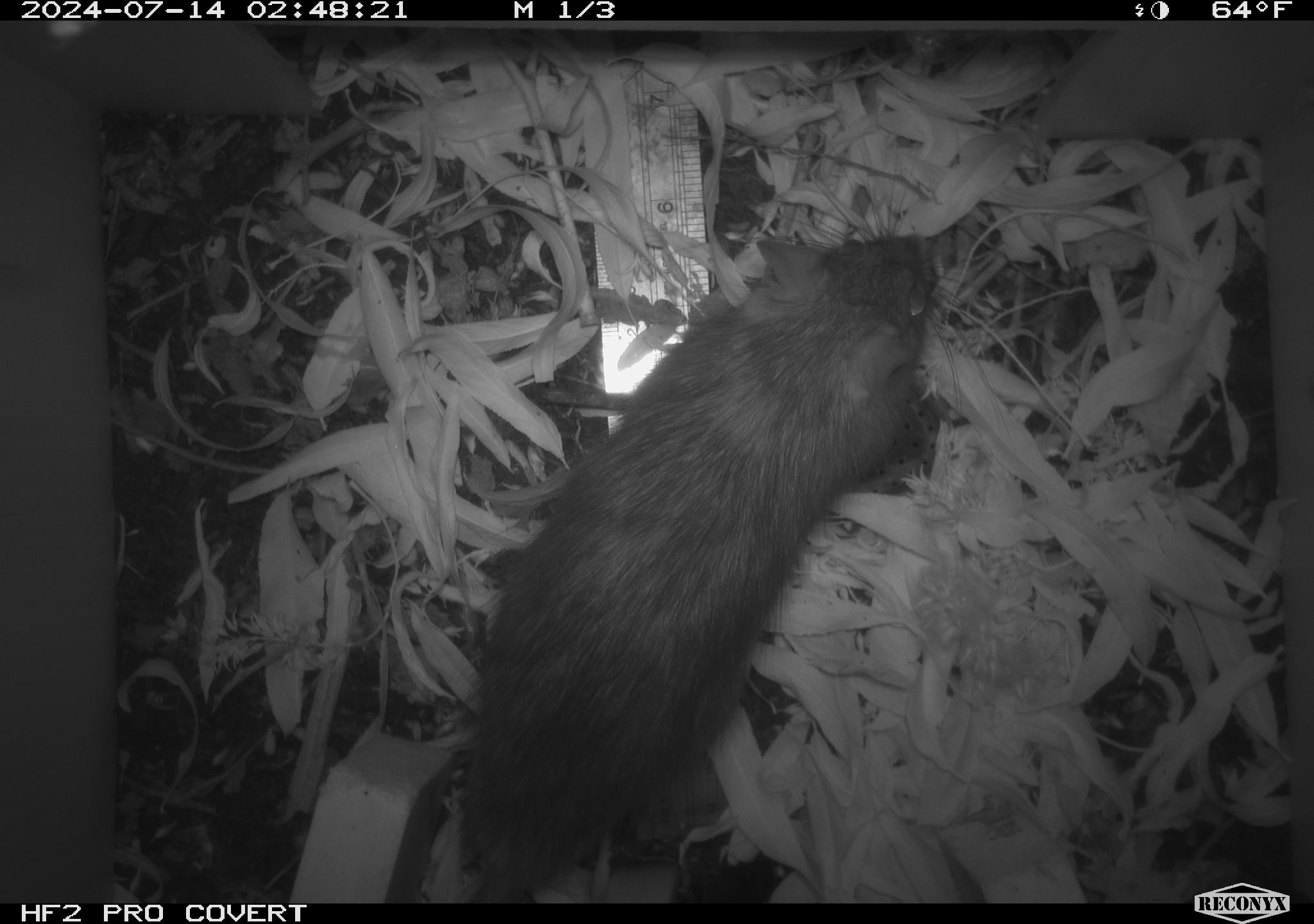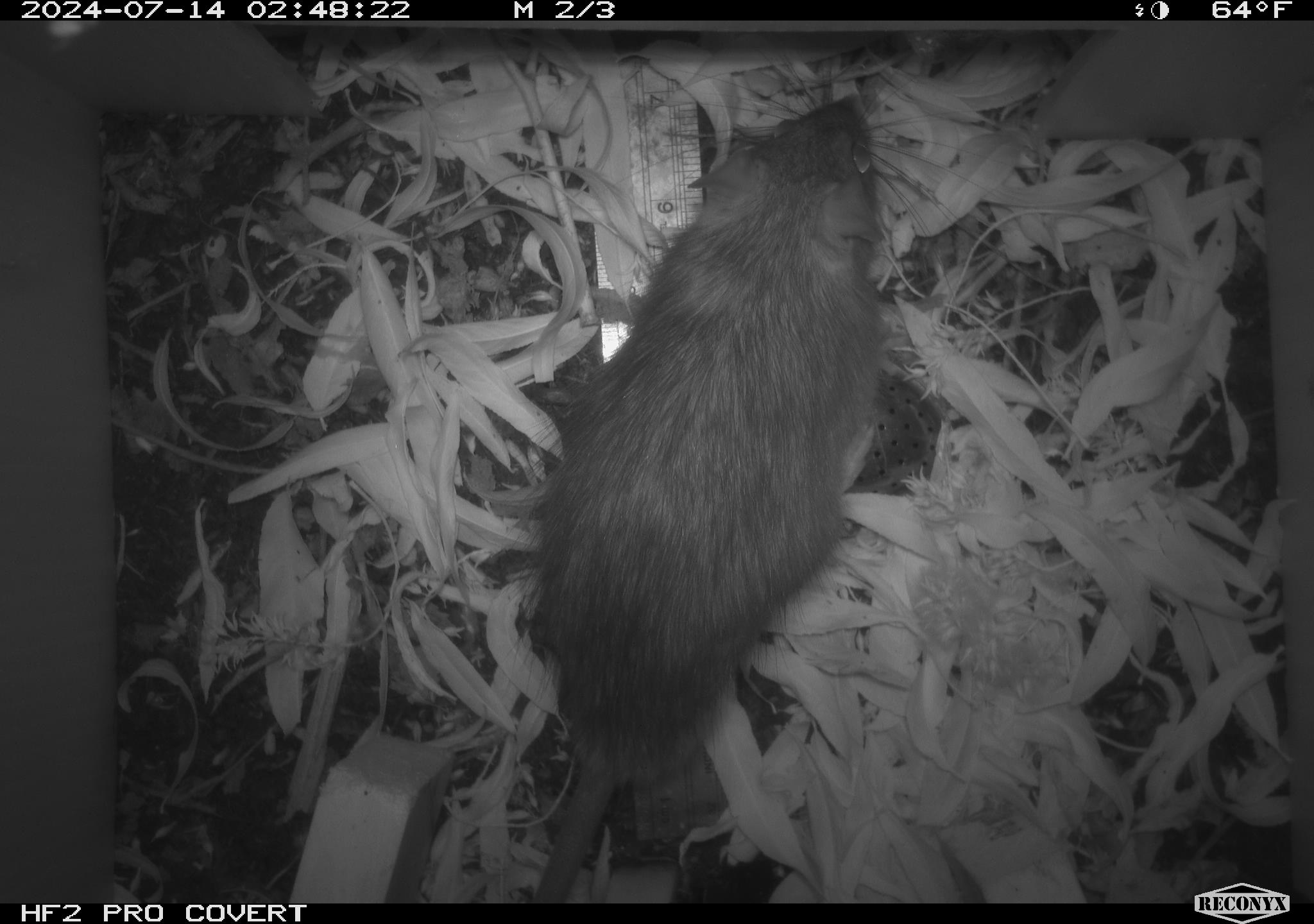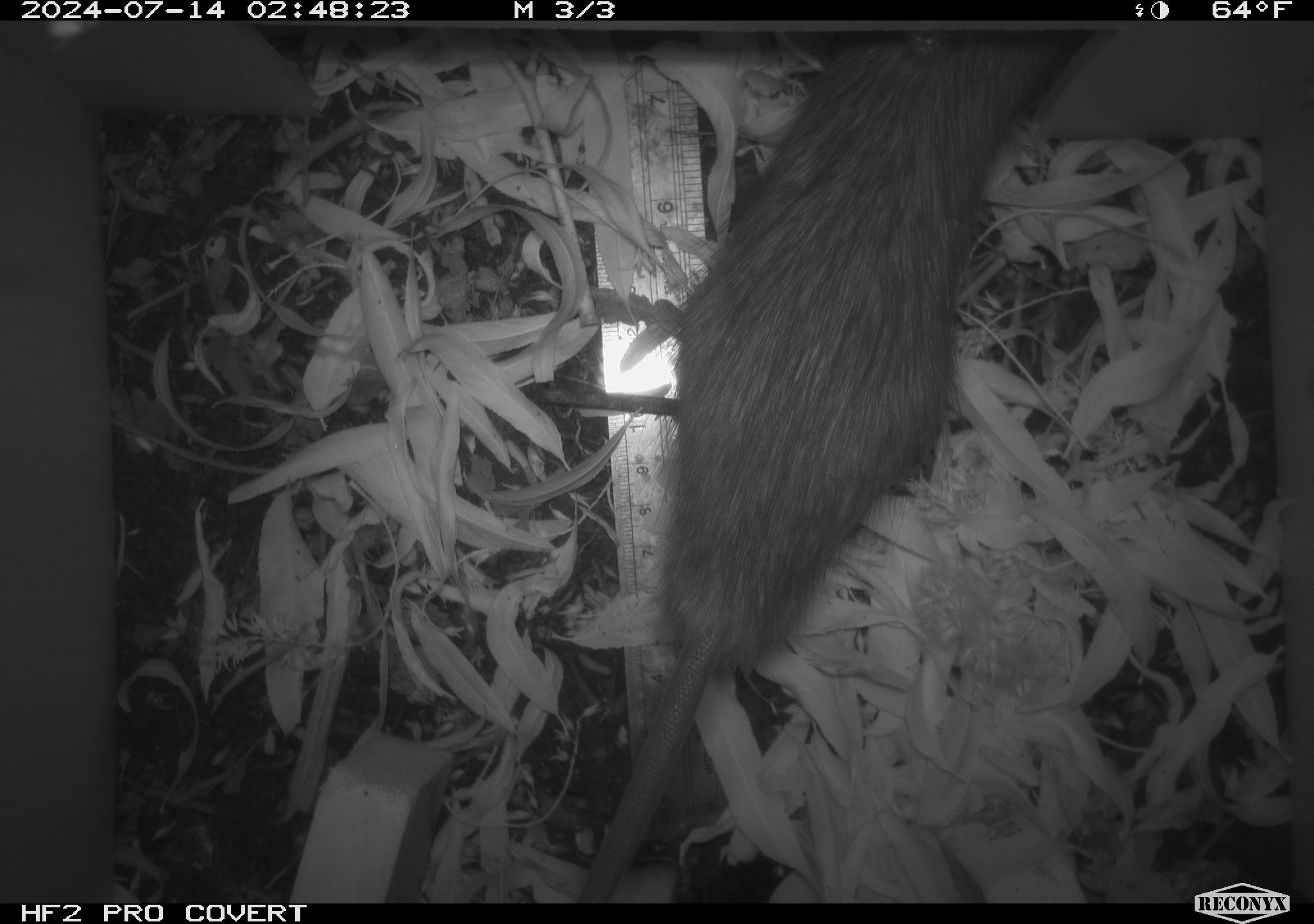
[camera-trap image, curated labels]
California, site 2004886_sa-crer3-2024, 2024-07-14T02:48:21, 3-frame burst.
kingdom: Animalia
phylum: Chordata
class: Mammalia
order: Rodentia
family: Muridae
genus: Rattus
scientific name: Rattus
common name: rat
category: rattus species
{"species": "rattus species (rat) (Rattus)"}